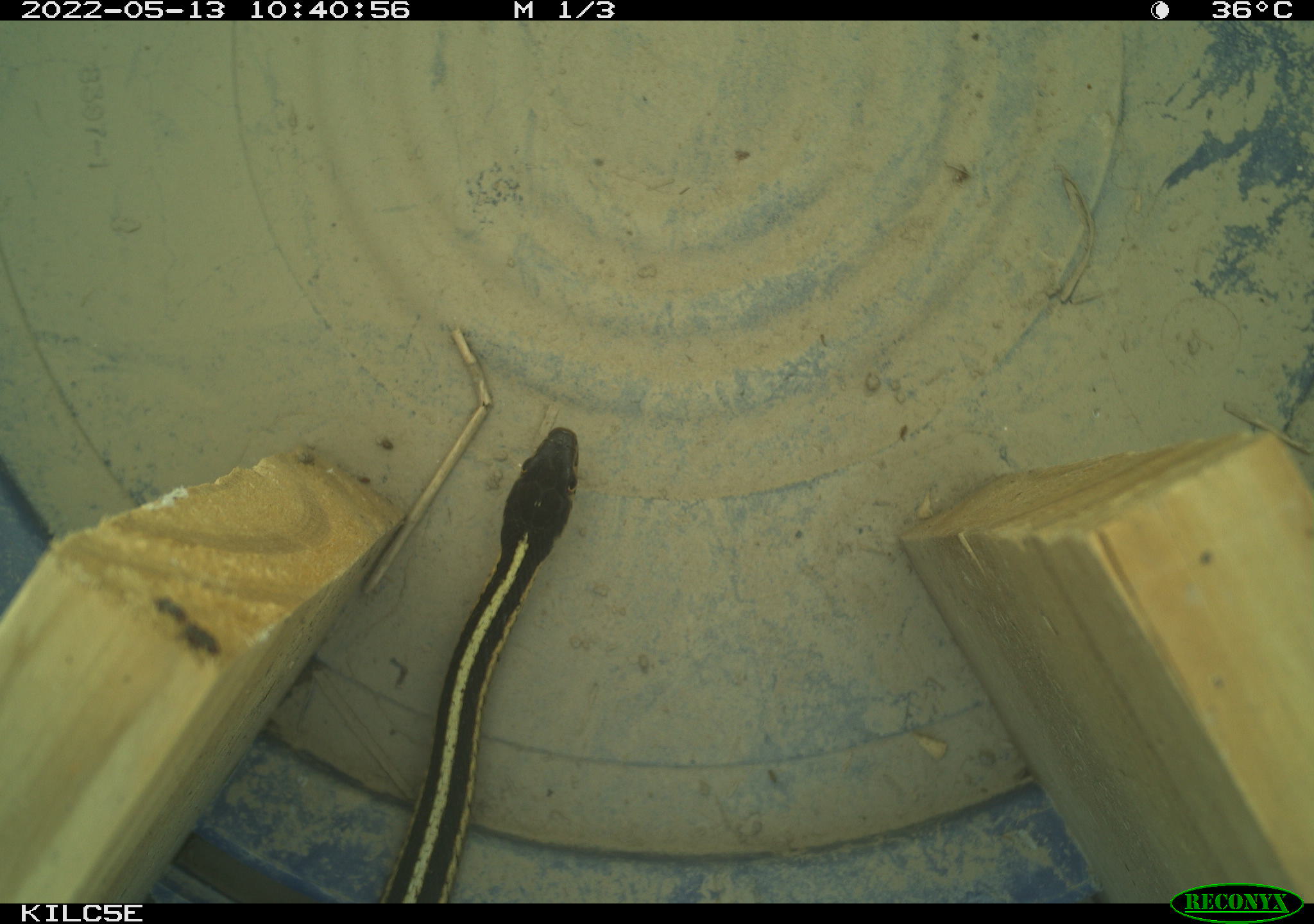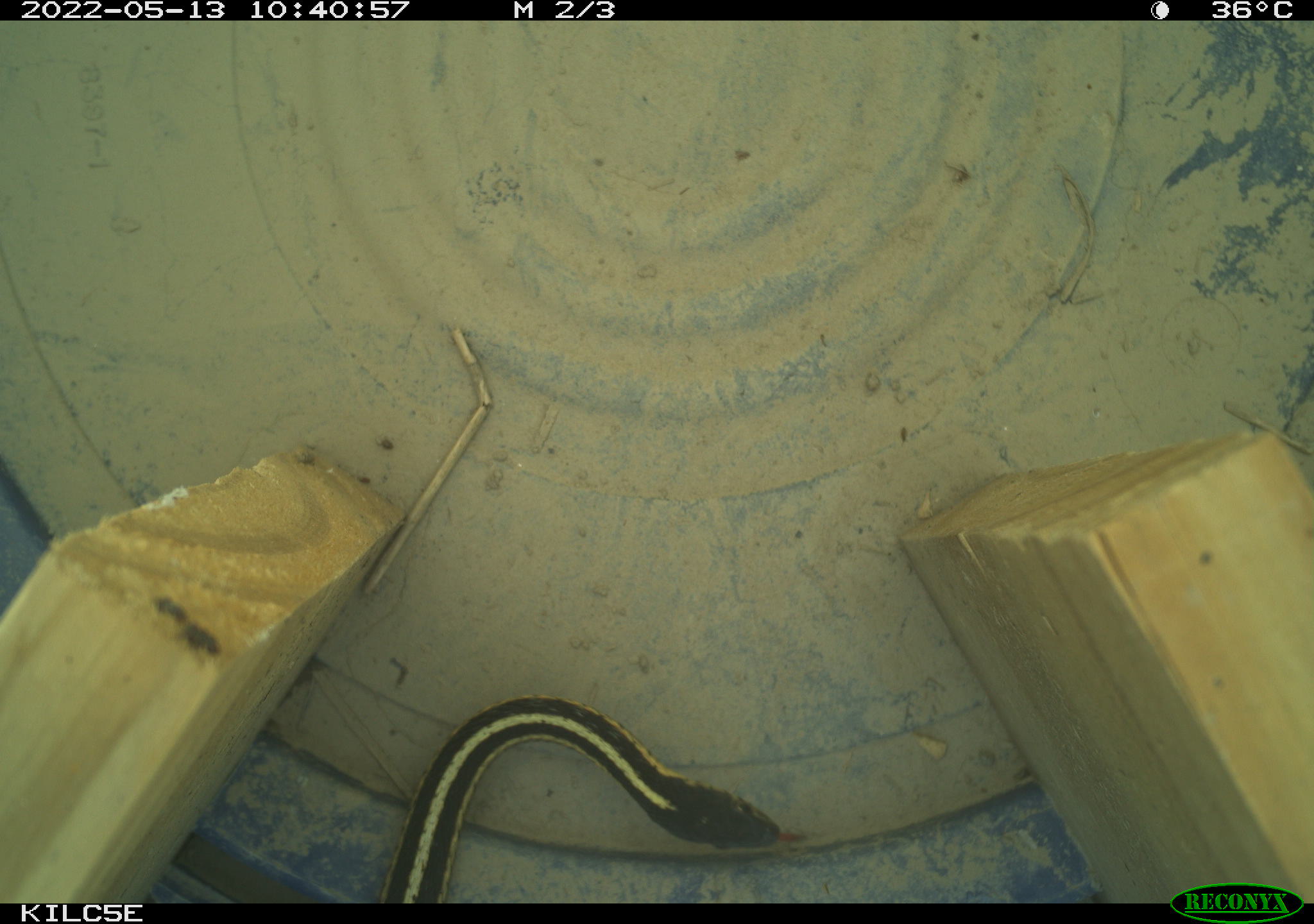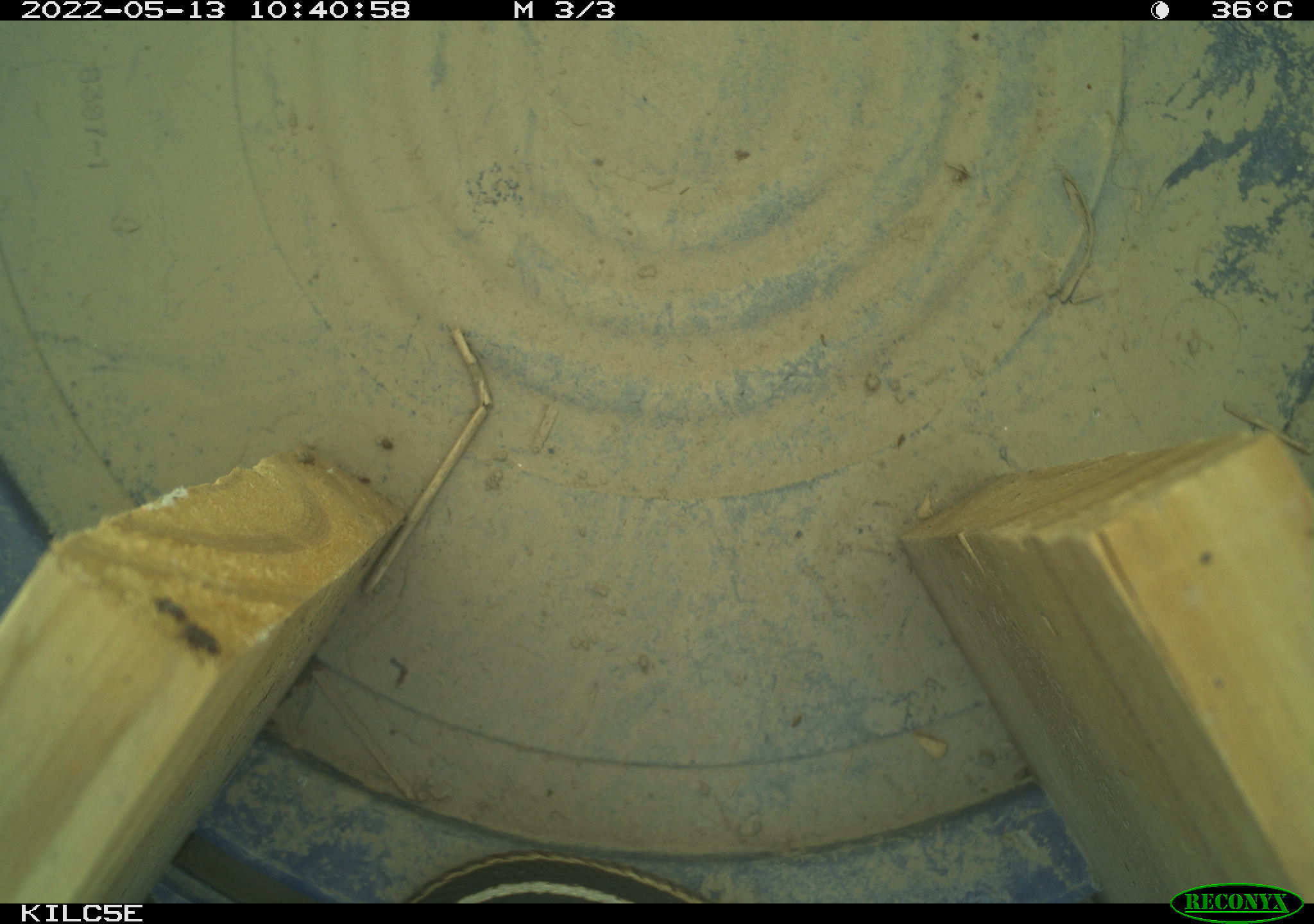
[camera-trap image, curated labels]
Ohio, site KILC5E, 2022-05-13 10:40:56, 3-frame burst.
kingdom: Animalia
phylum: Chordata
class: Reptilia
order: Squamata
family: Colubridae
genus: Thamnophis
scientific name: Thamnophis sirtalis sirtalis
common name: eastern gartersnake